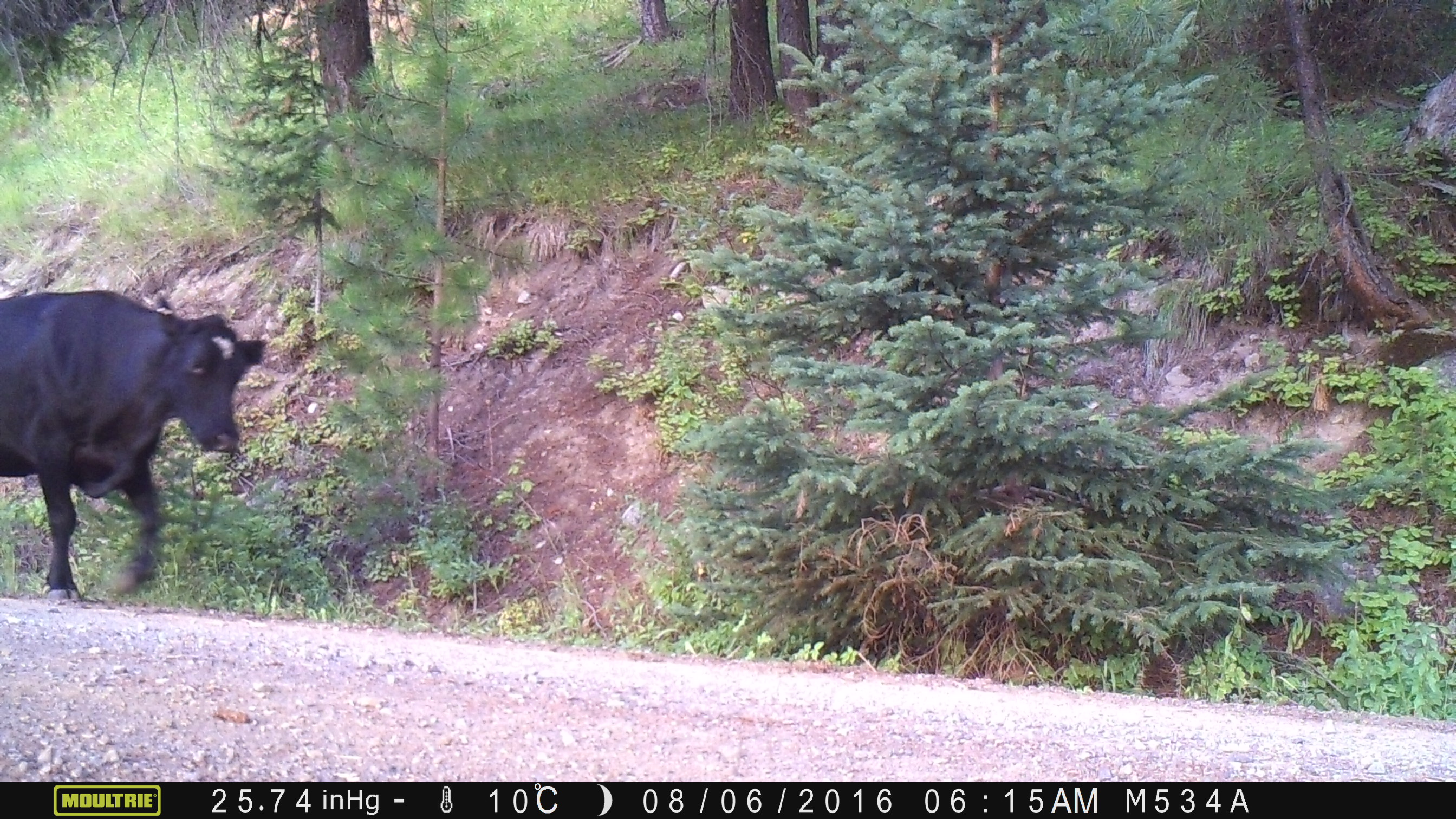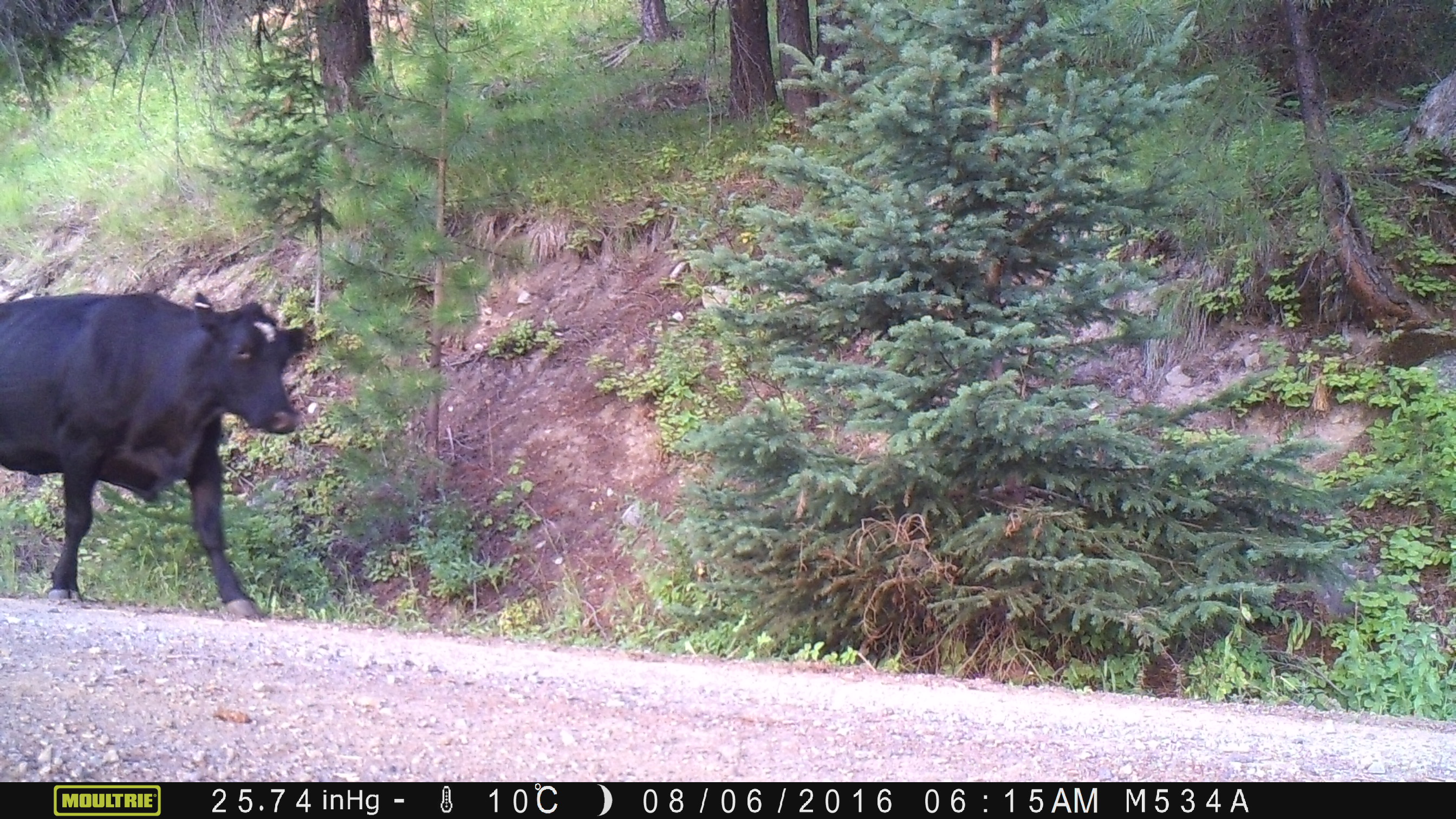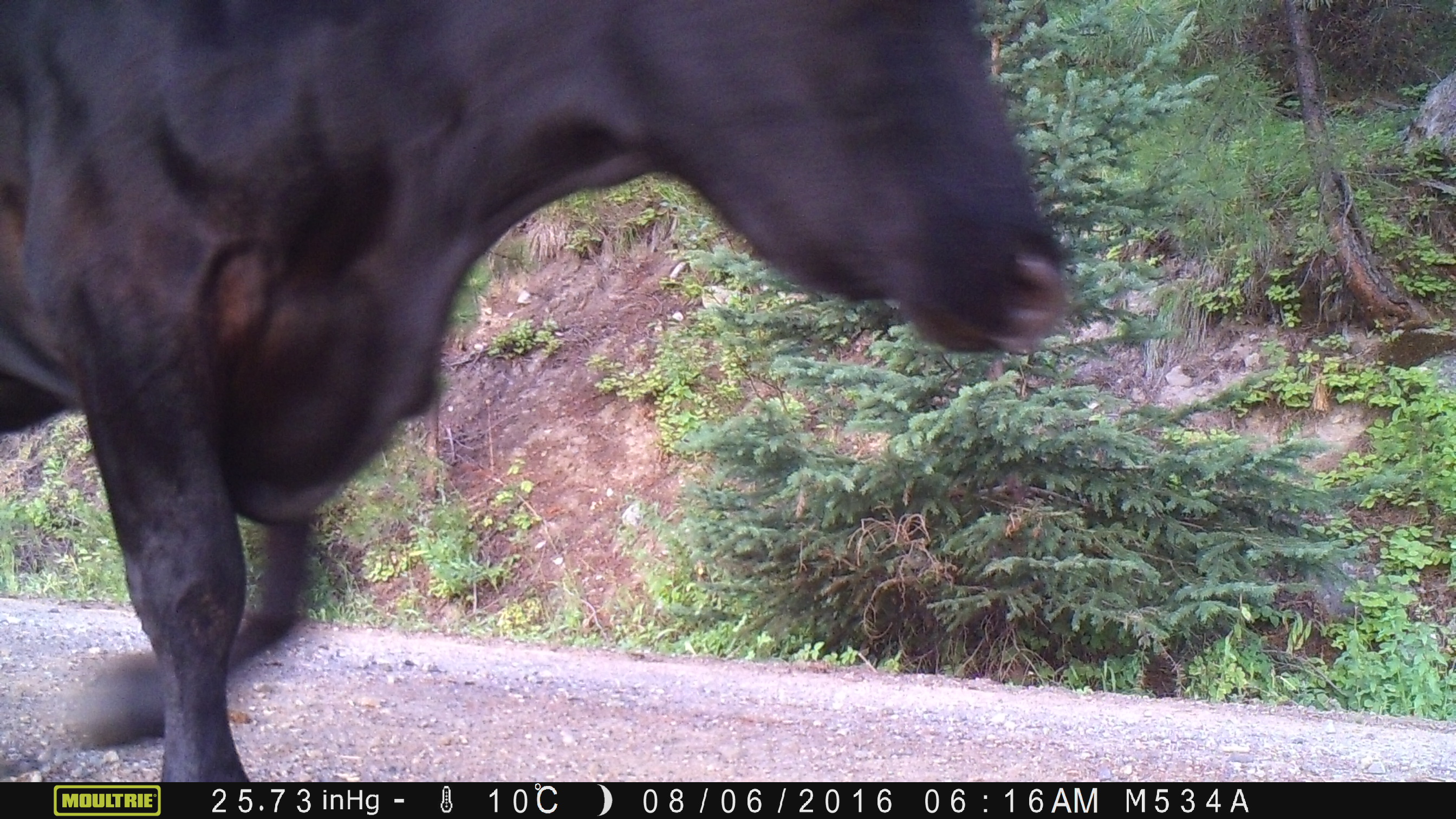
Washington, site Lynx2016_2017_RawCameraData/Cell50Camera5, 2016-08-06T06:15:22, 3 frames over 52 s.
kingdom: Animalia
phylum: Chordata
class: Mammalia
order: Artiodactyla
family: Bovidae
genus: Bos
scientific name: Bos taurus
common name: domestic cattle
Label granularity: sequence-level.